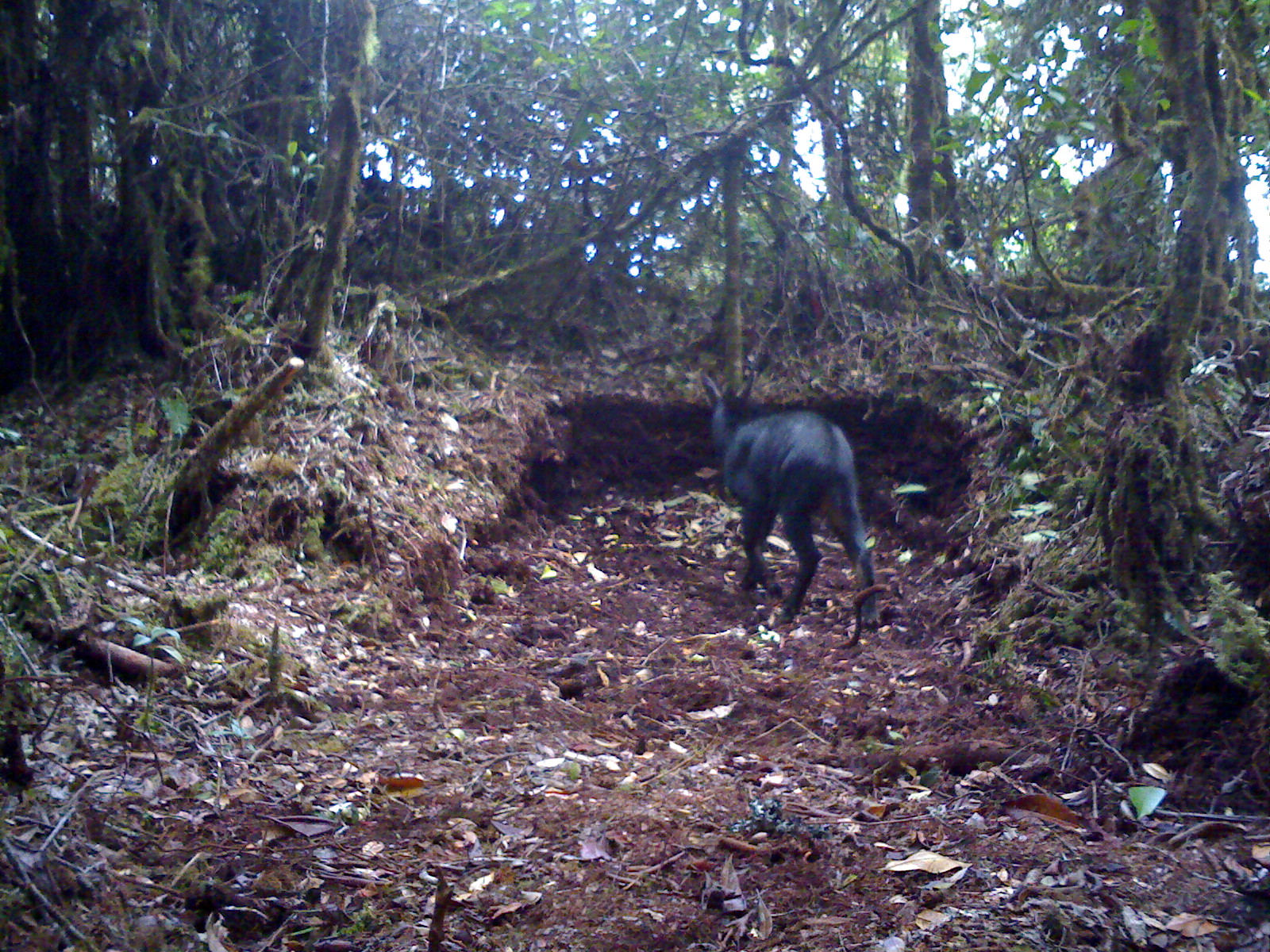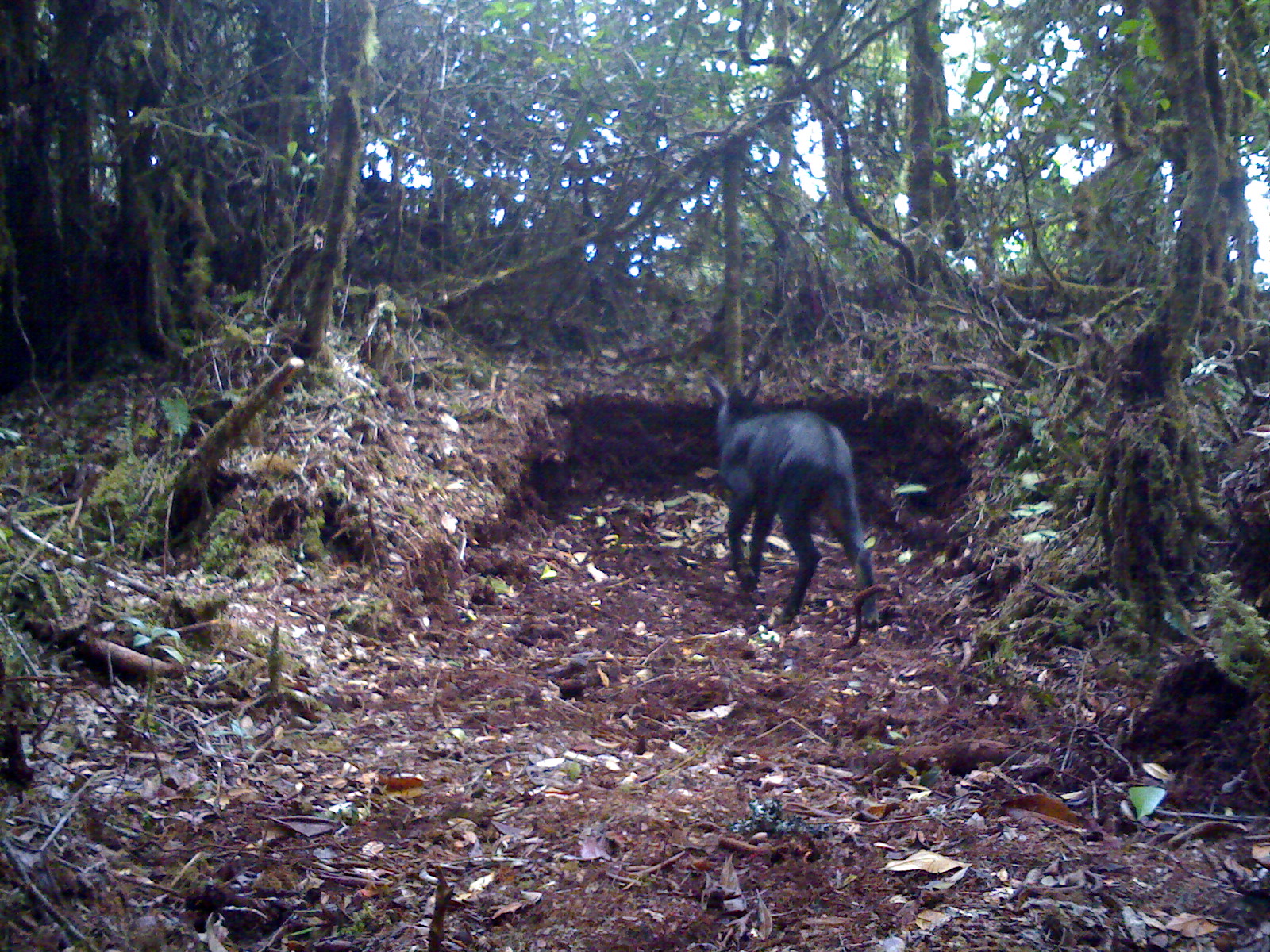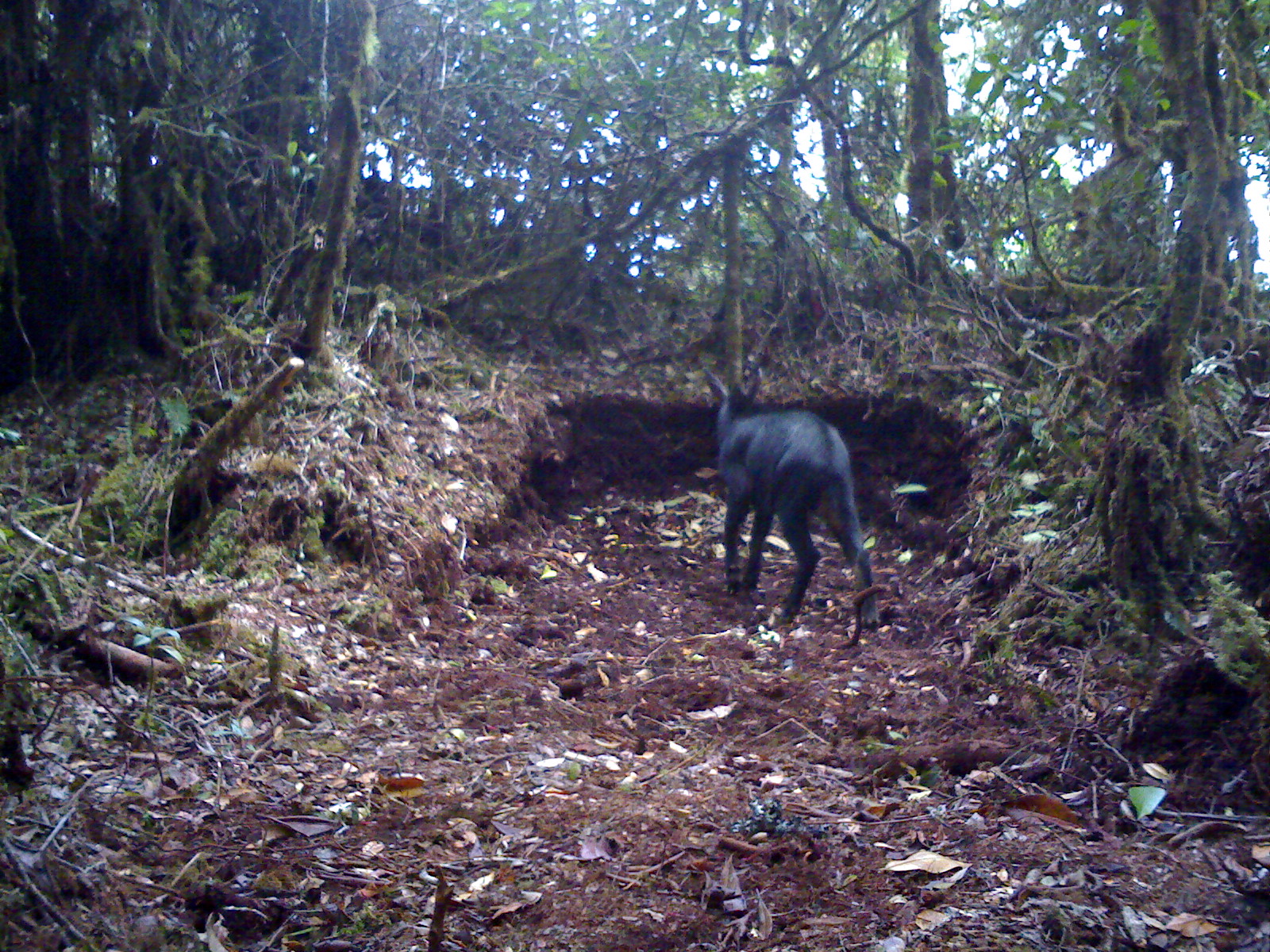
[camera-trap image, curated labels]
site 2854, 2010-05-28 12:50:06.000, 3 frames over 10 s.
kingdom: Animalia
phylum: Chordata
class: Mammalia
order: Artiodactyla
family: Bovidae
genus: Capricornis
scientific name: Capricornis sumatraensis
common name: southern serow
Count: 1.